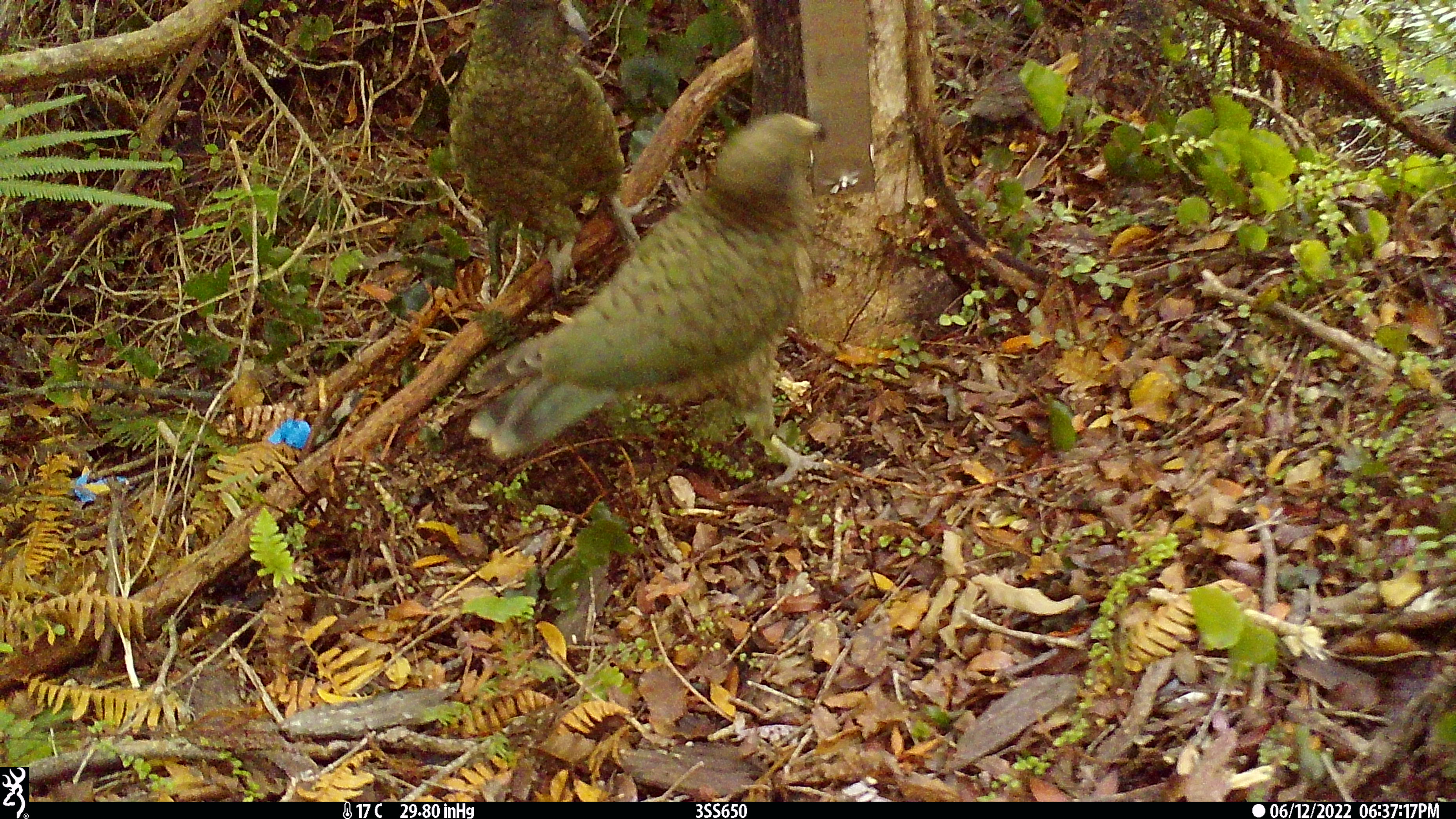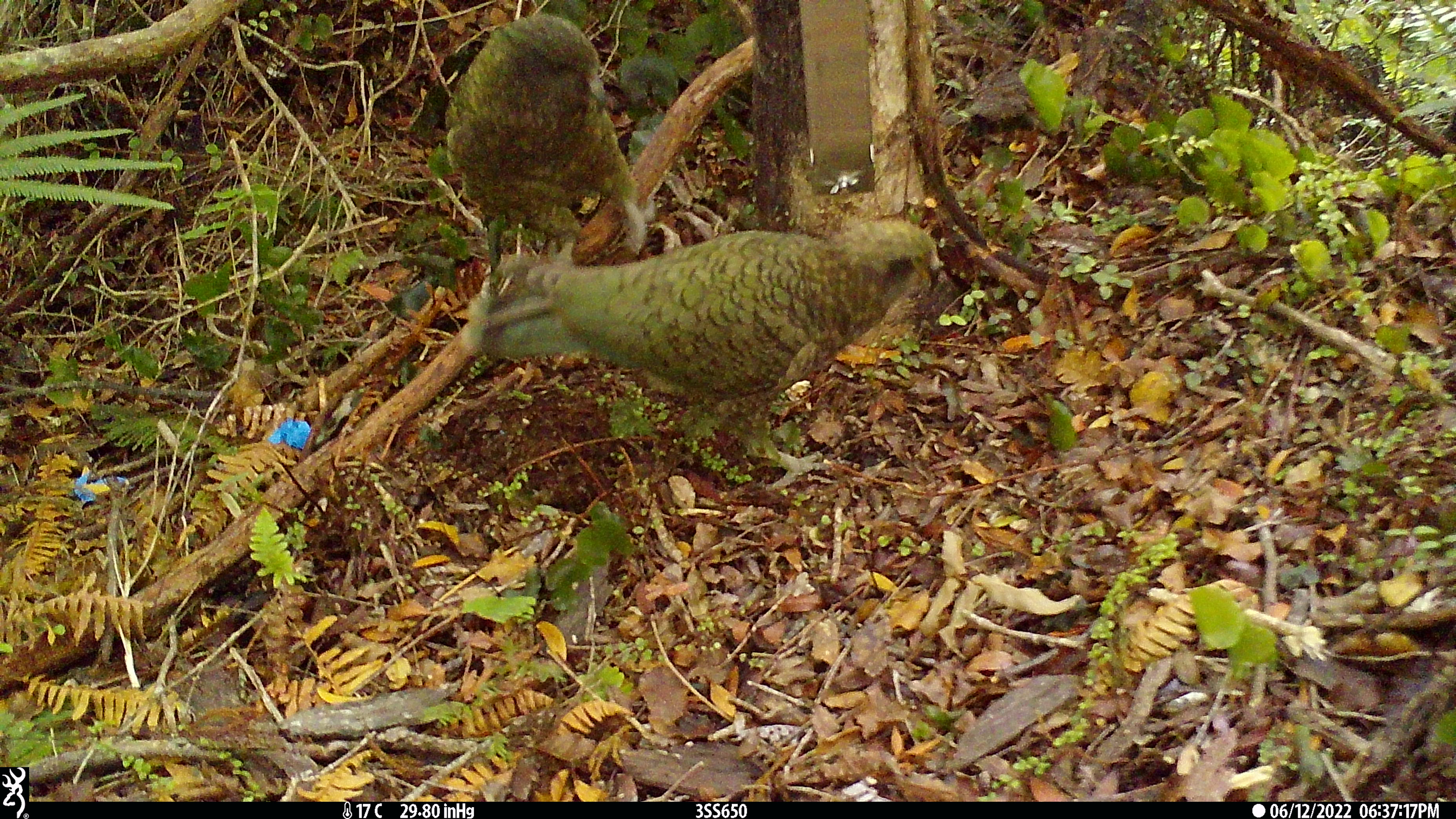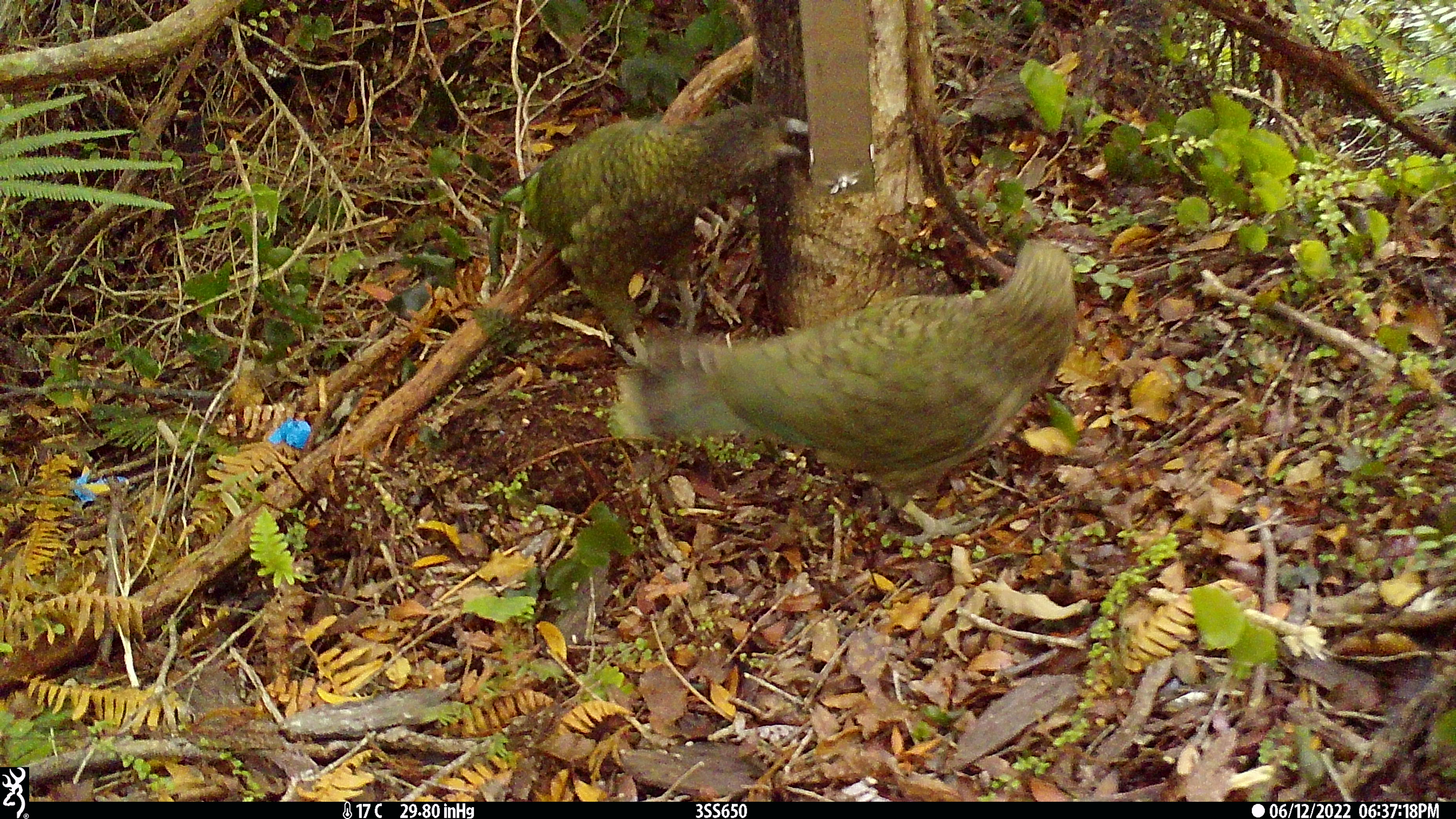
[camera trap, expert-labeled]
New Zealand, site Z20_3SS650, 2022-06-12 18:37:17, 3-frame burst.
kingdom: Animalia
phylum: Chordata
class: Aves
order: Psittaciformes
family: Strigopidae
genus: Nestor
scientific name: Nestor notabilis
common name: kea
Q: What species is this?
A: Kea (Nestor notabilis).